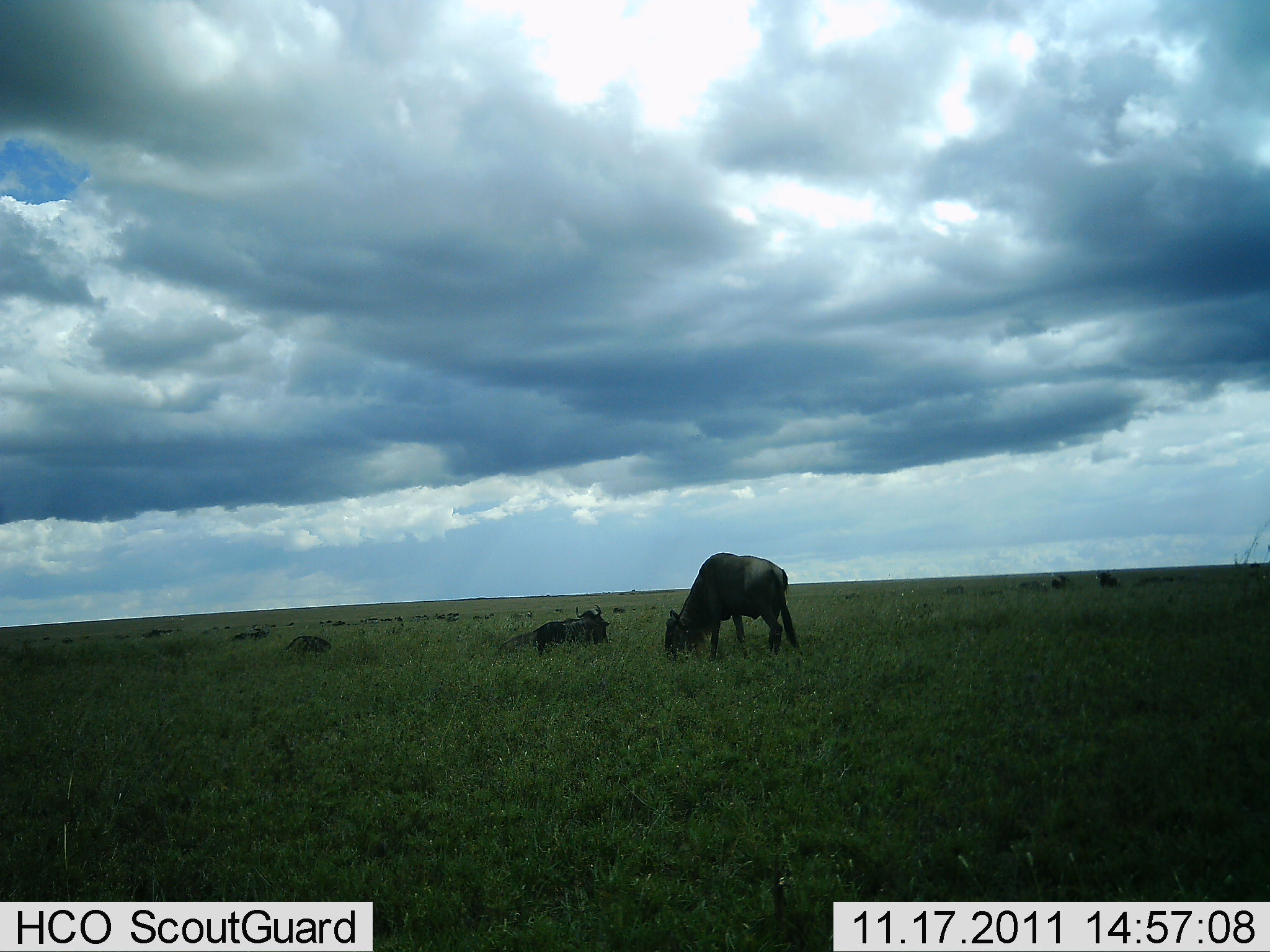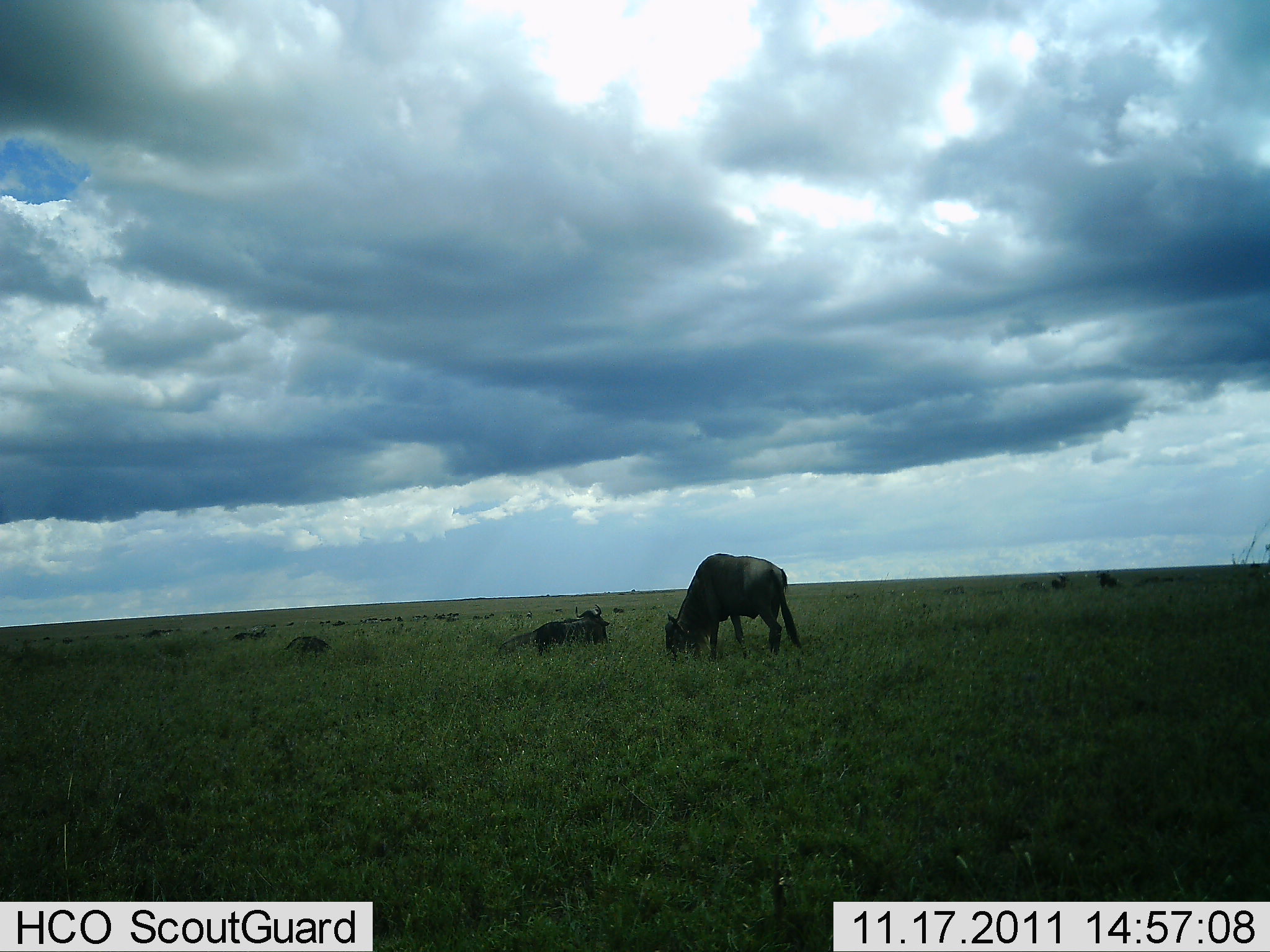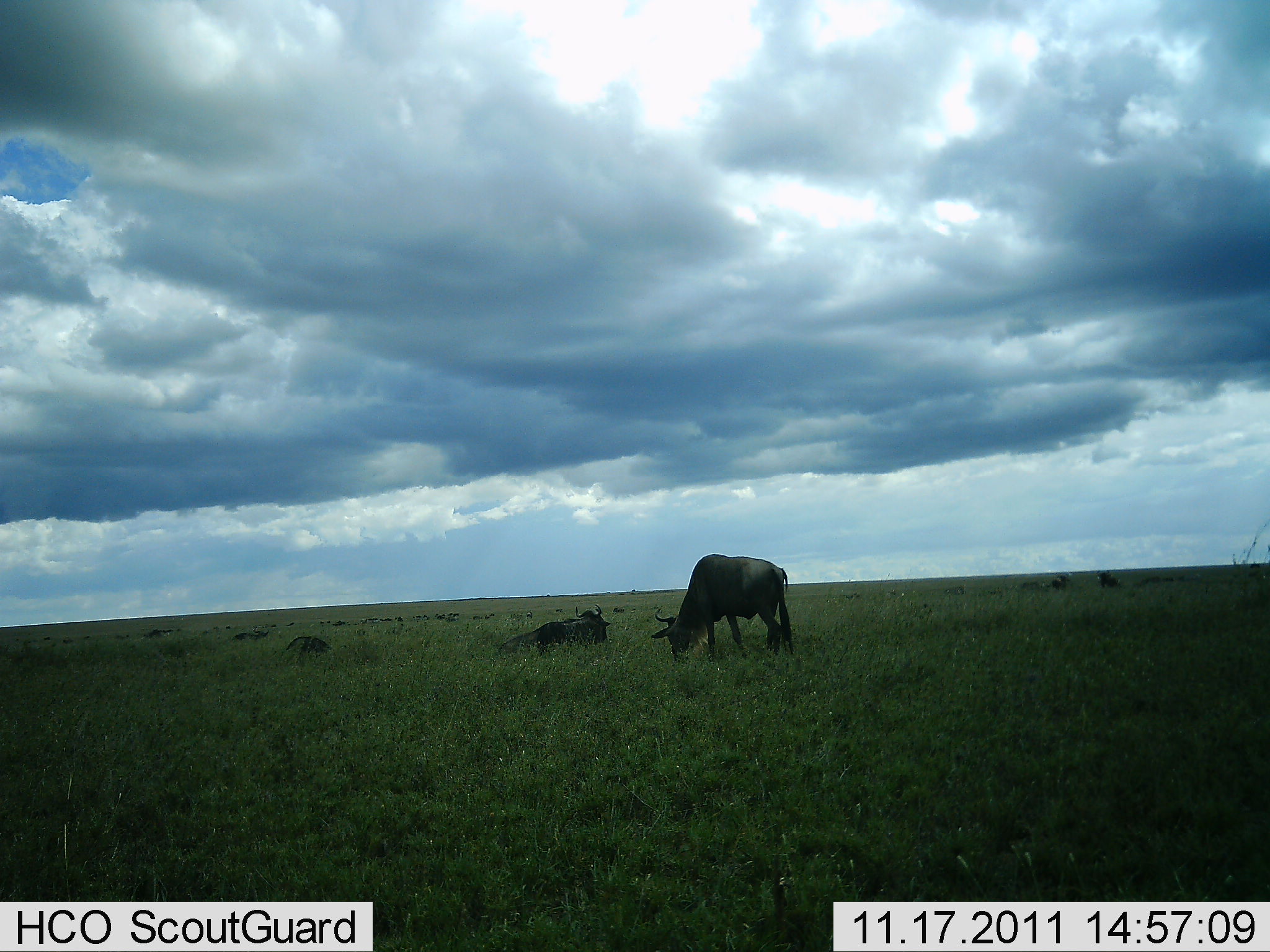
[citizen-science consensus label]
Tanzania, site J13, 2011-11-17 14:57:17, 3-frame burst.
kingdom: Animalia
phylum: Chordata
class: Mammalia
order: Artiodactyla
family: Bovidae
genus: Connochaetes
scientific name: Connochaetes taurinus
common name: blue wildebeest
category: wildebeest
Wildebeest (blue wildebeest) (Connochaetes taurinus), count 4. Behavior (volunteer vote fractions): standing 27%, resting 64%, moving 0%, interacting 0%. Young present (vote fraction): 9%. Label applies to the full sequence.